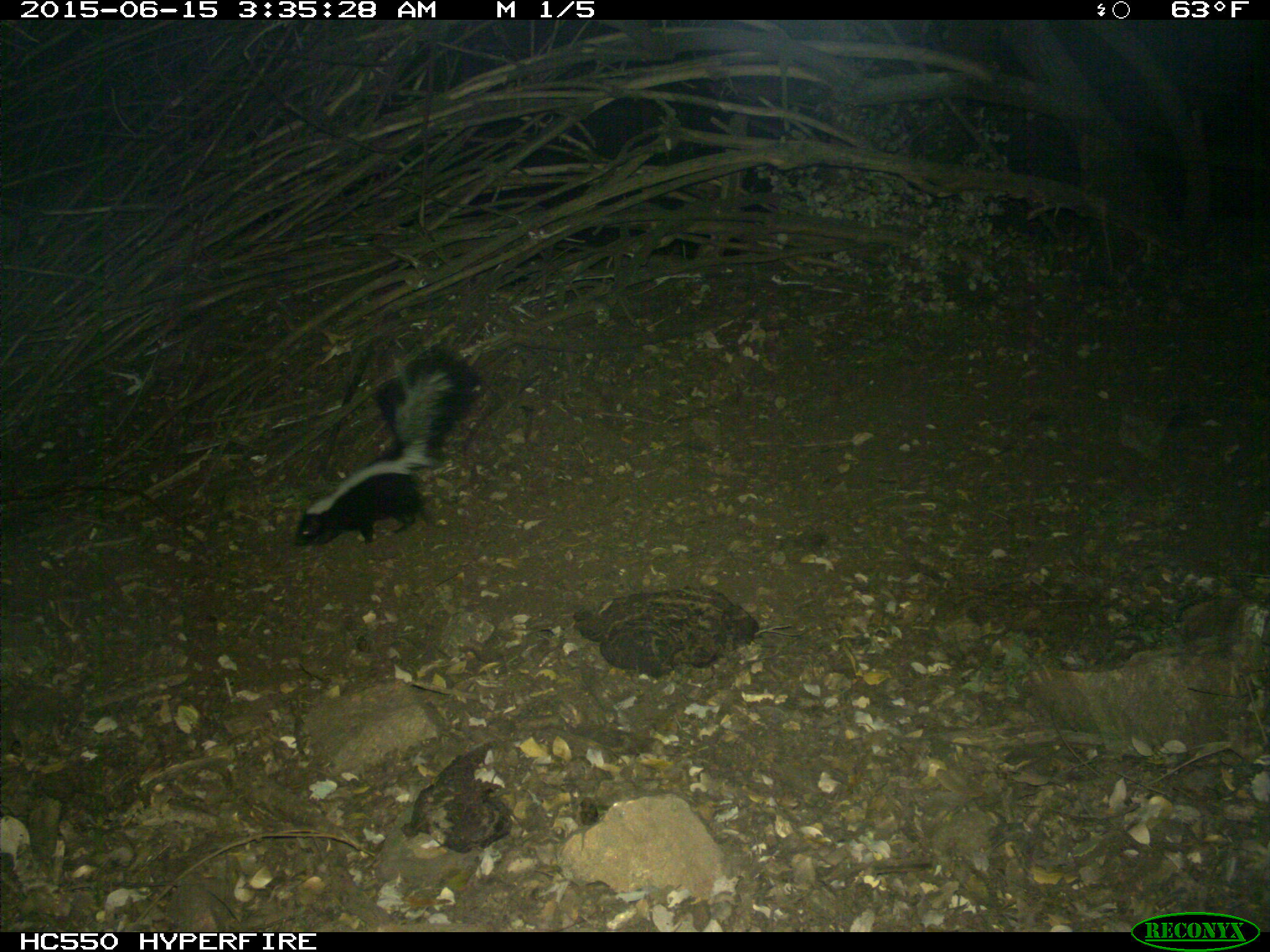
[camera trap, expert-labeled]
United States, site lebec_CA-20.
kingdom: Animalia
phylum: Chordata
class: Mammalia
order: Carnivora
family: Mephitidae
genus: Mephitis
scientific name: Mephitis mephitis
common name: striped skunk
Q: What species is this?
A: Mephitis mephitis (striped skunk).